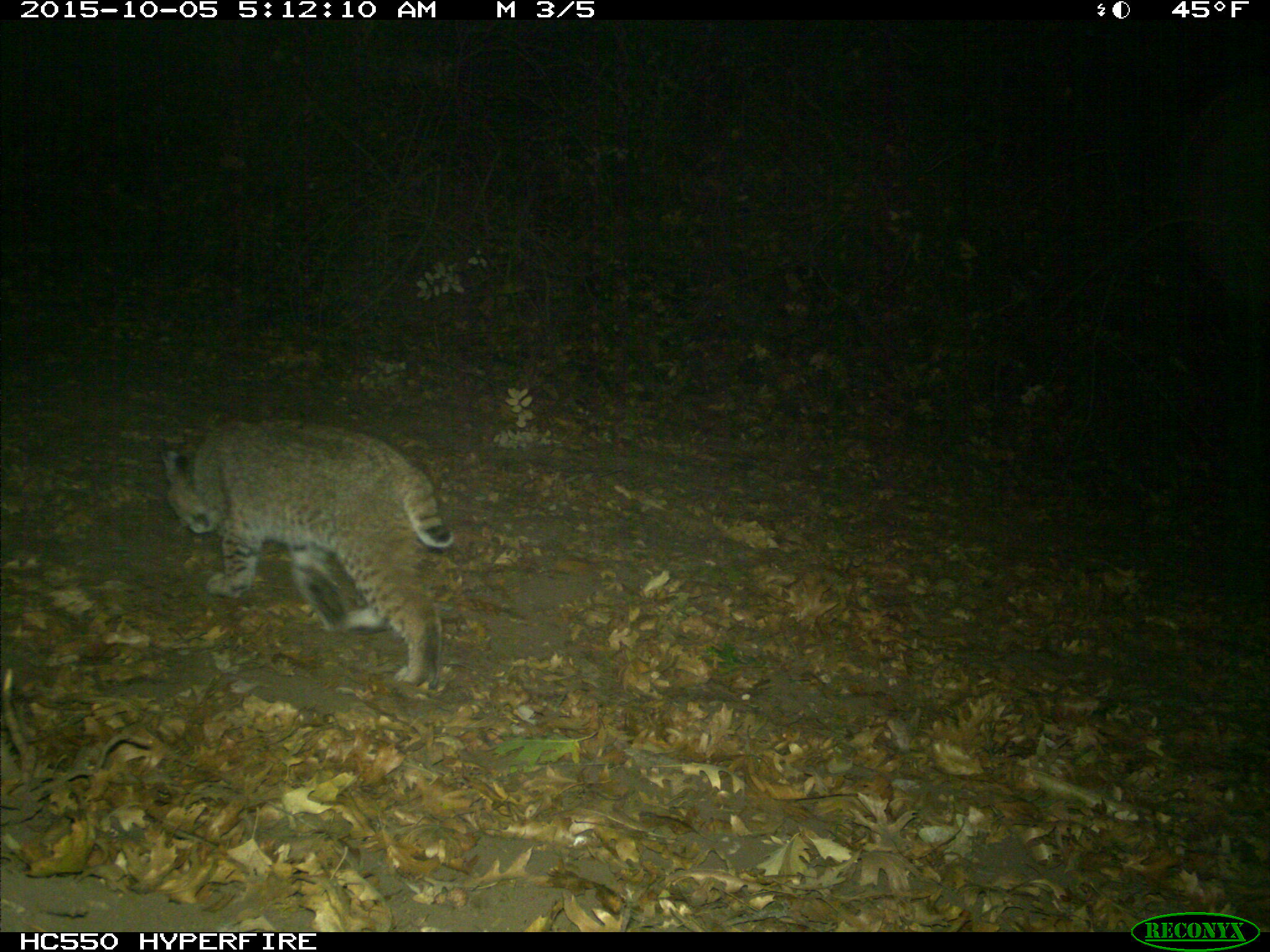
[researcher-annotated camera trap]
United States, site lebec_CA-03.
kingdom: Animalia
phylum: Chordata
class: Mammalia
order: Carnivora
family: Felidae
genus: Lynx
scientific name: Lynx rufus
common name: bobcat